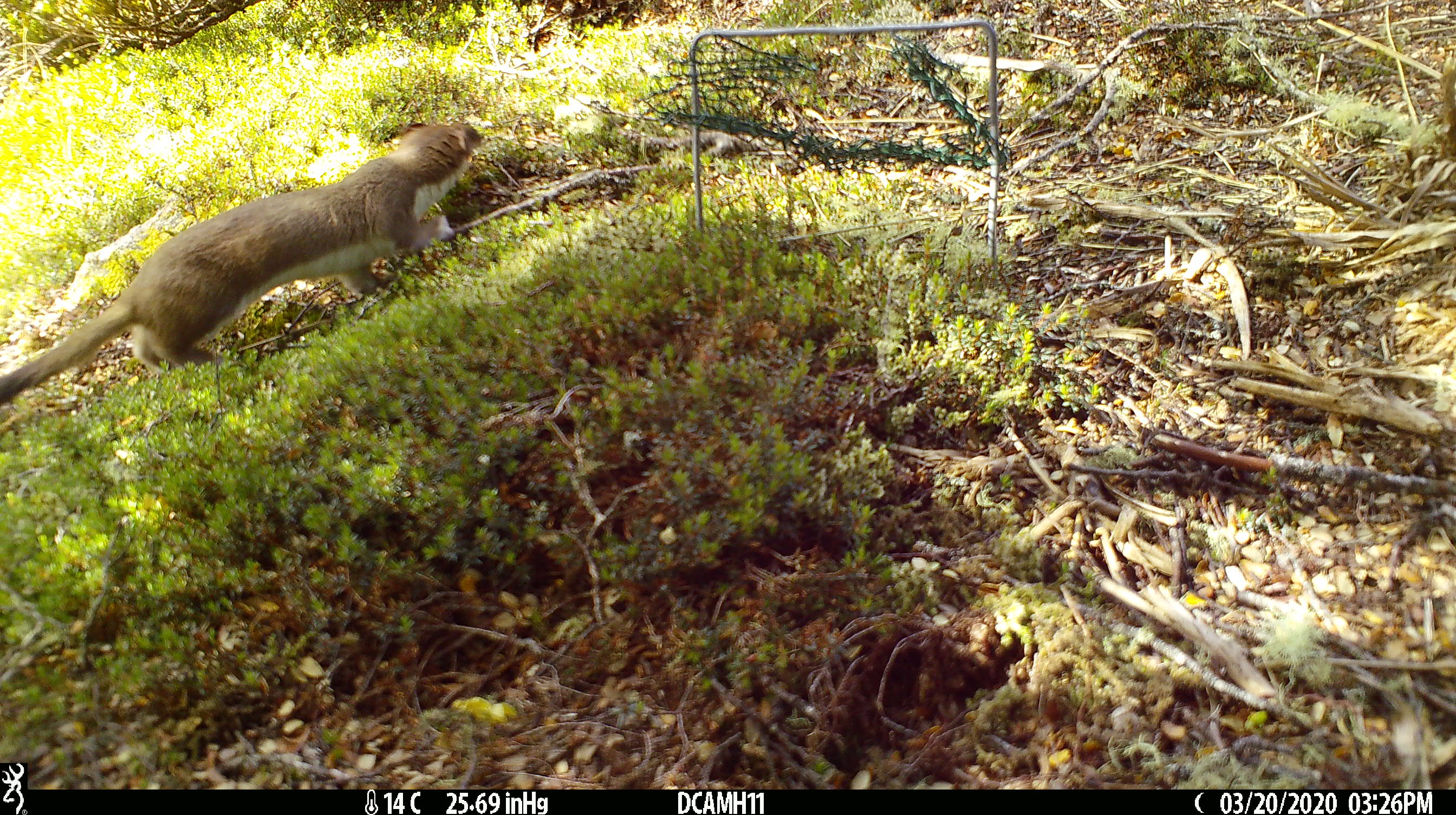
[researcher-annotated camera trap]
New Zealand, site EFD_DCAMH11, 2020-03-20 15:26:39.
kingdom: Animalia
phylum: Chordata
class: Mammalia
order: Carnivora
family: Mustelidae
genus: Mustela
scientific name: Mustela erminea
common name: stoat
Stoat (Mustela erminea).